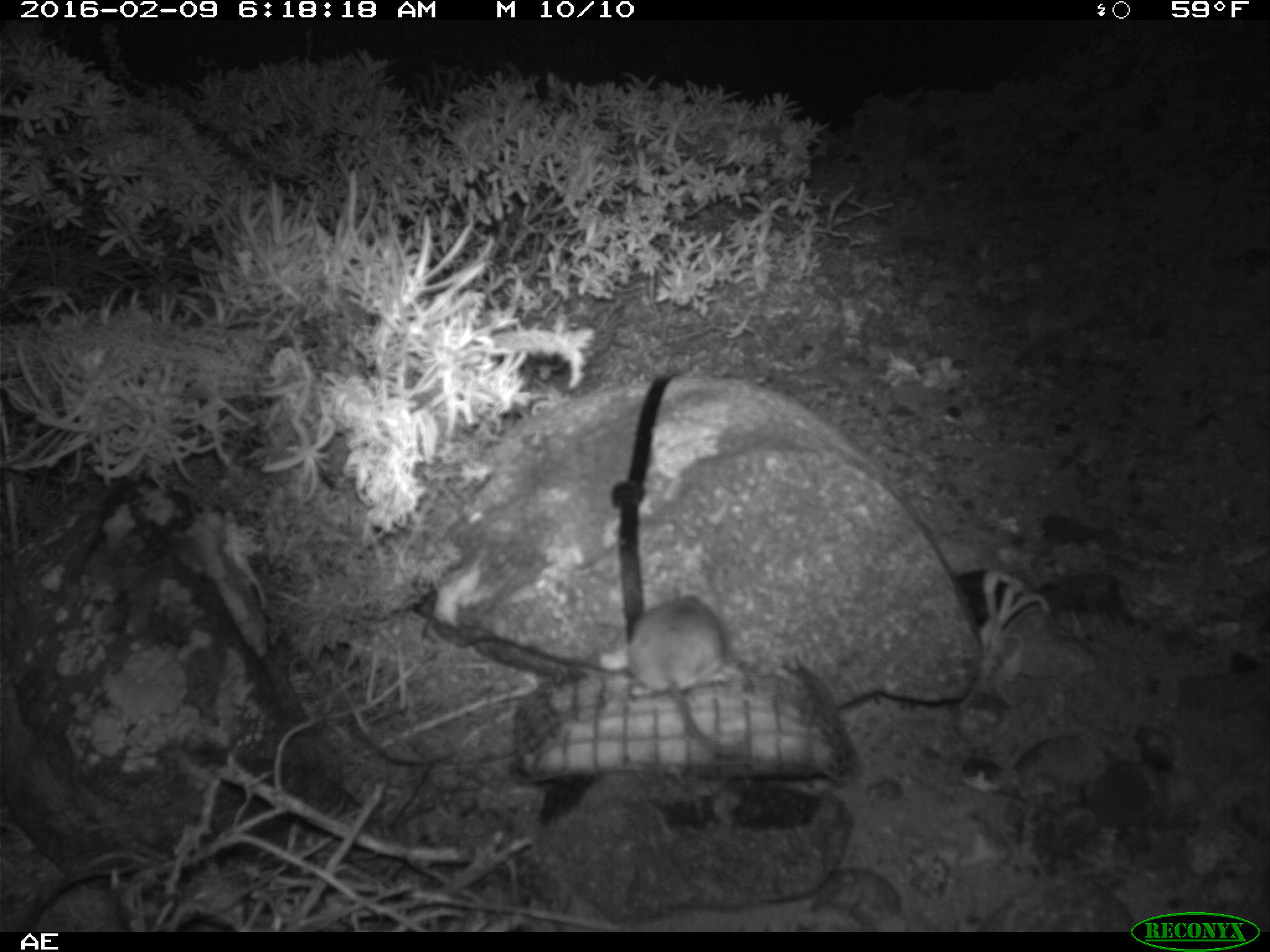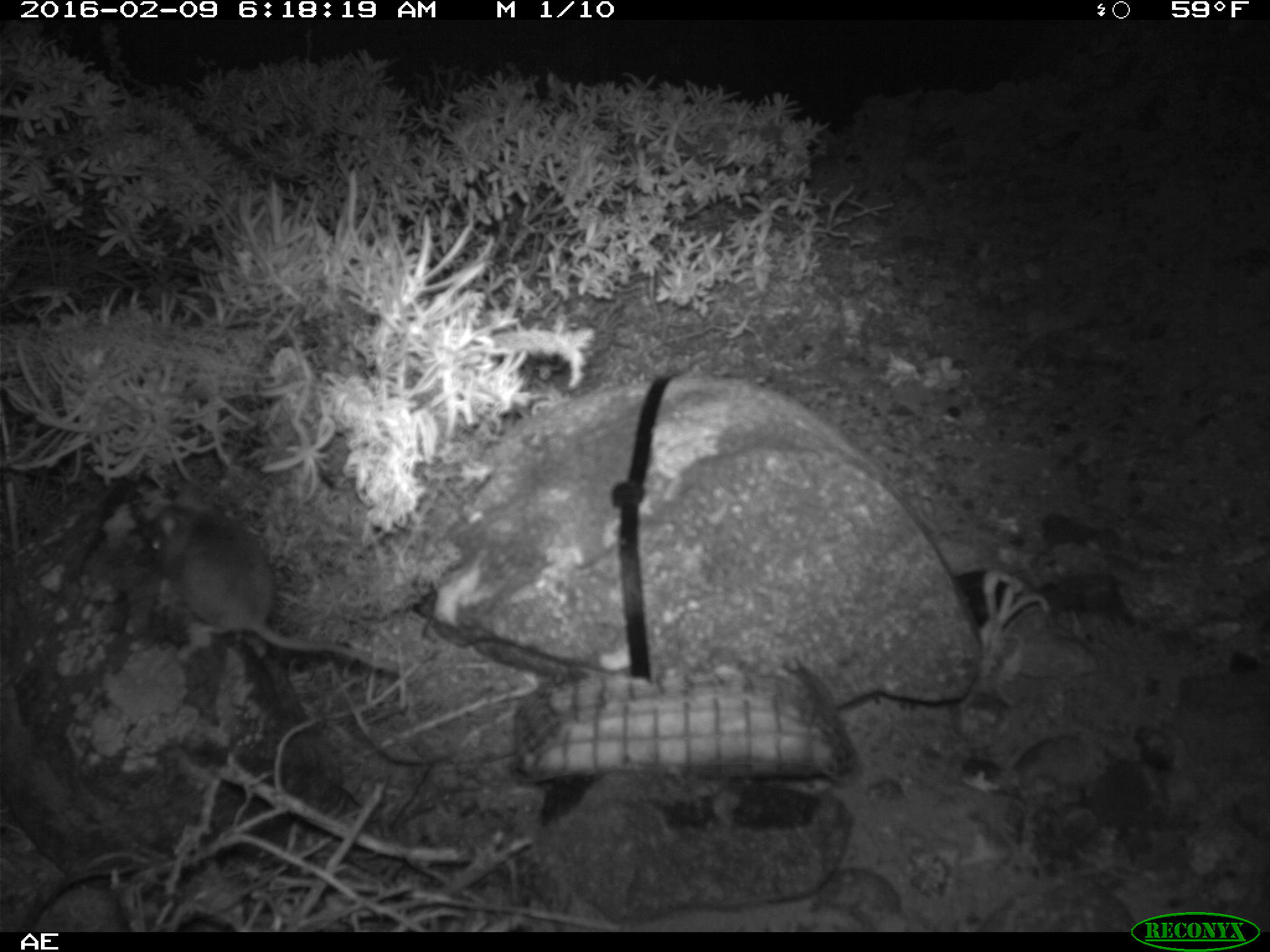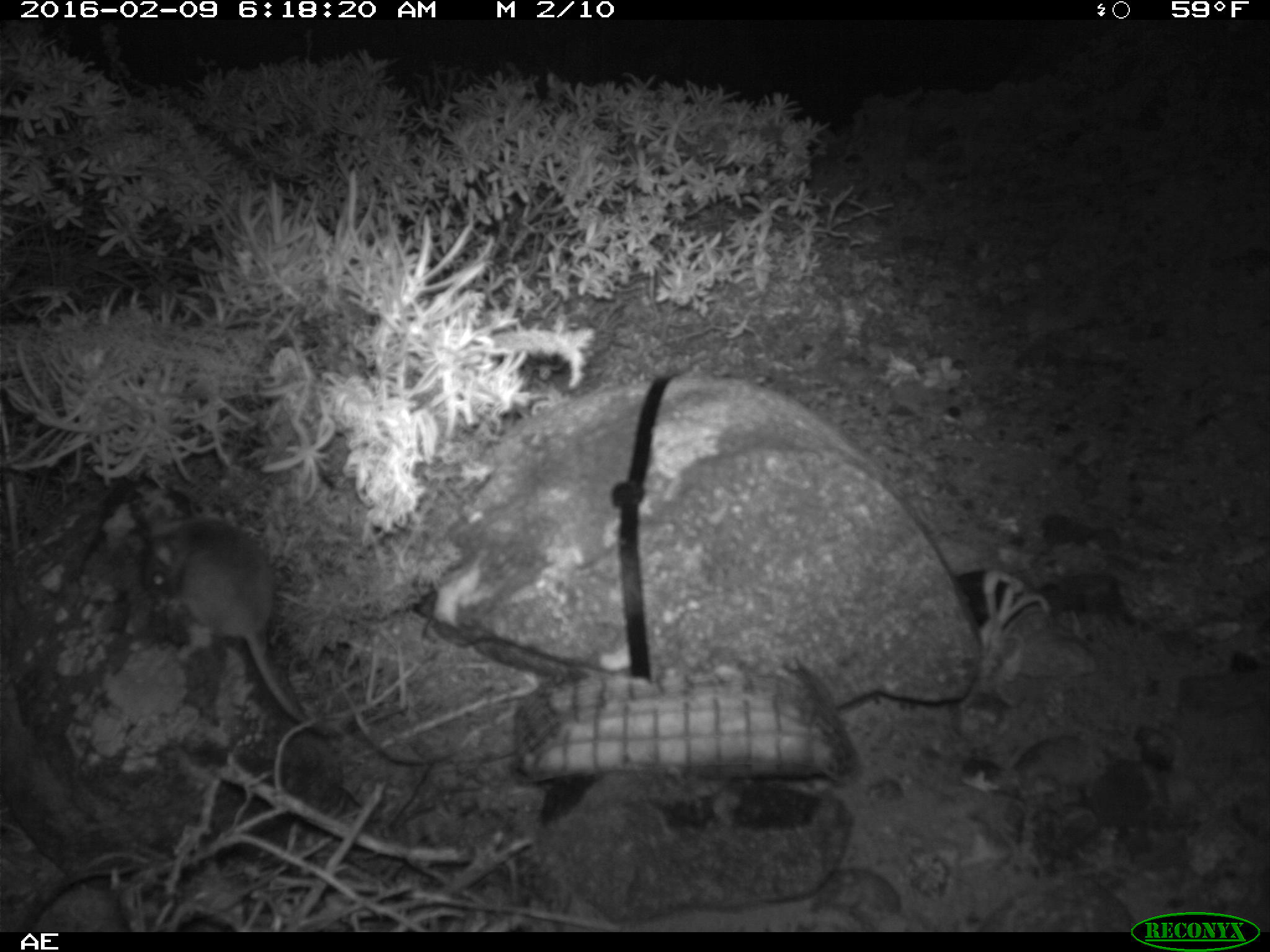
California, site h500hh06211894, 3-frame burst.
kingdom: Animalia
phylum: Chordata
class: Mammalia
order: Rodentia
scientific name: Rodentia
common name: rodent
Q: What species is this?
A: Rodent (Rodentia).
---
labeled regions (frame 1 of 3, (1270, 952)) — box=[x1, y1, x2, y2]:
rodent: box=[629, 576, 724, 752]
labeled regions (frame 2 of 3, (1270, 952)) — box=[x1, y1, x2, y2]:
rodent: box=[149, 501, 415, 681]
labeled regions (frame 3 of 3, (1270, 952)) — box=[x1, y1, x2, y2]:
rodent: box=[138, 519, 307, 721]